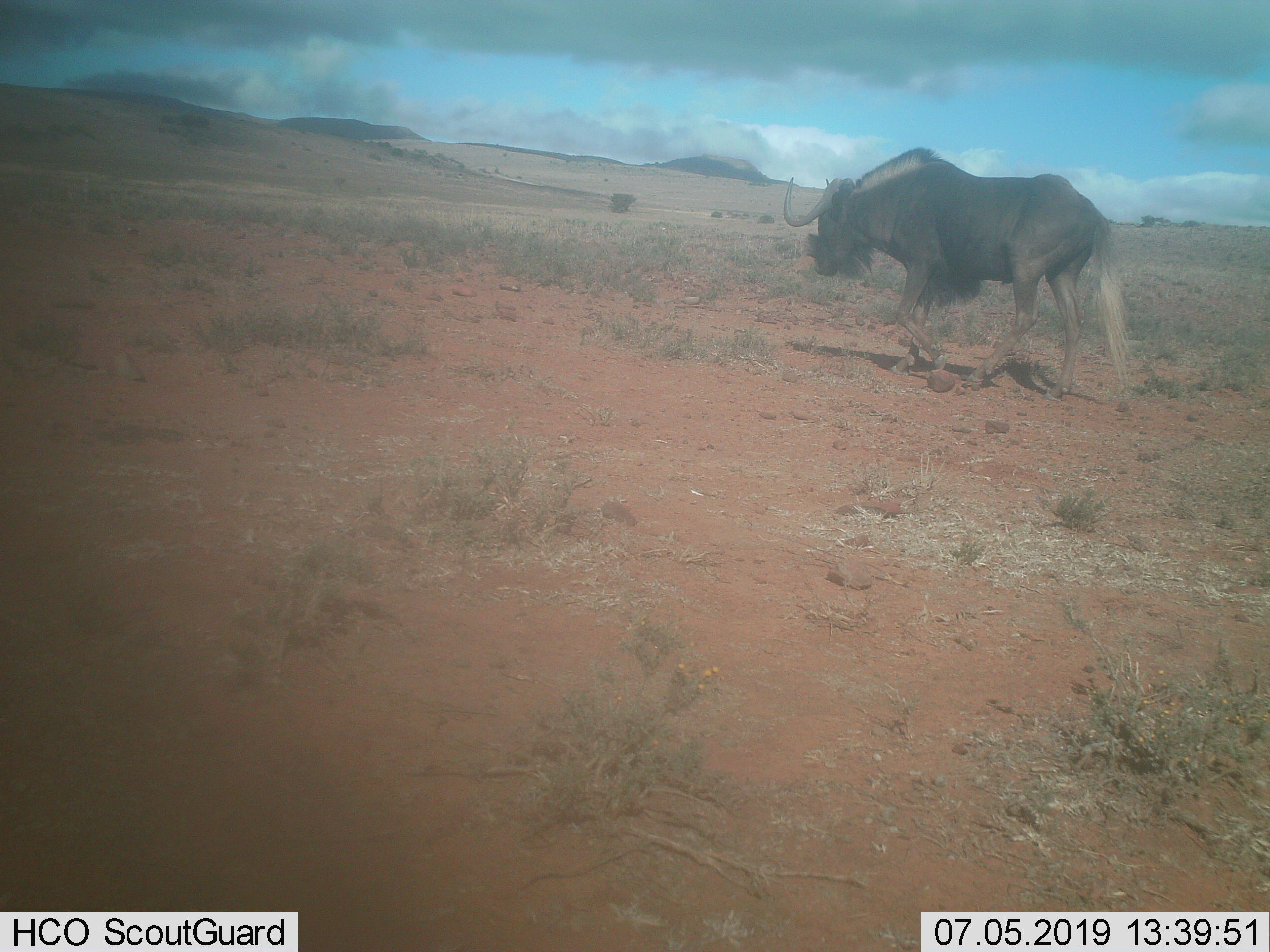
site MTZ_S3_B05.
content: unidentified animal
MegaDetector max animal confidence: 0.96